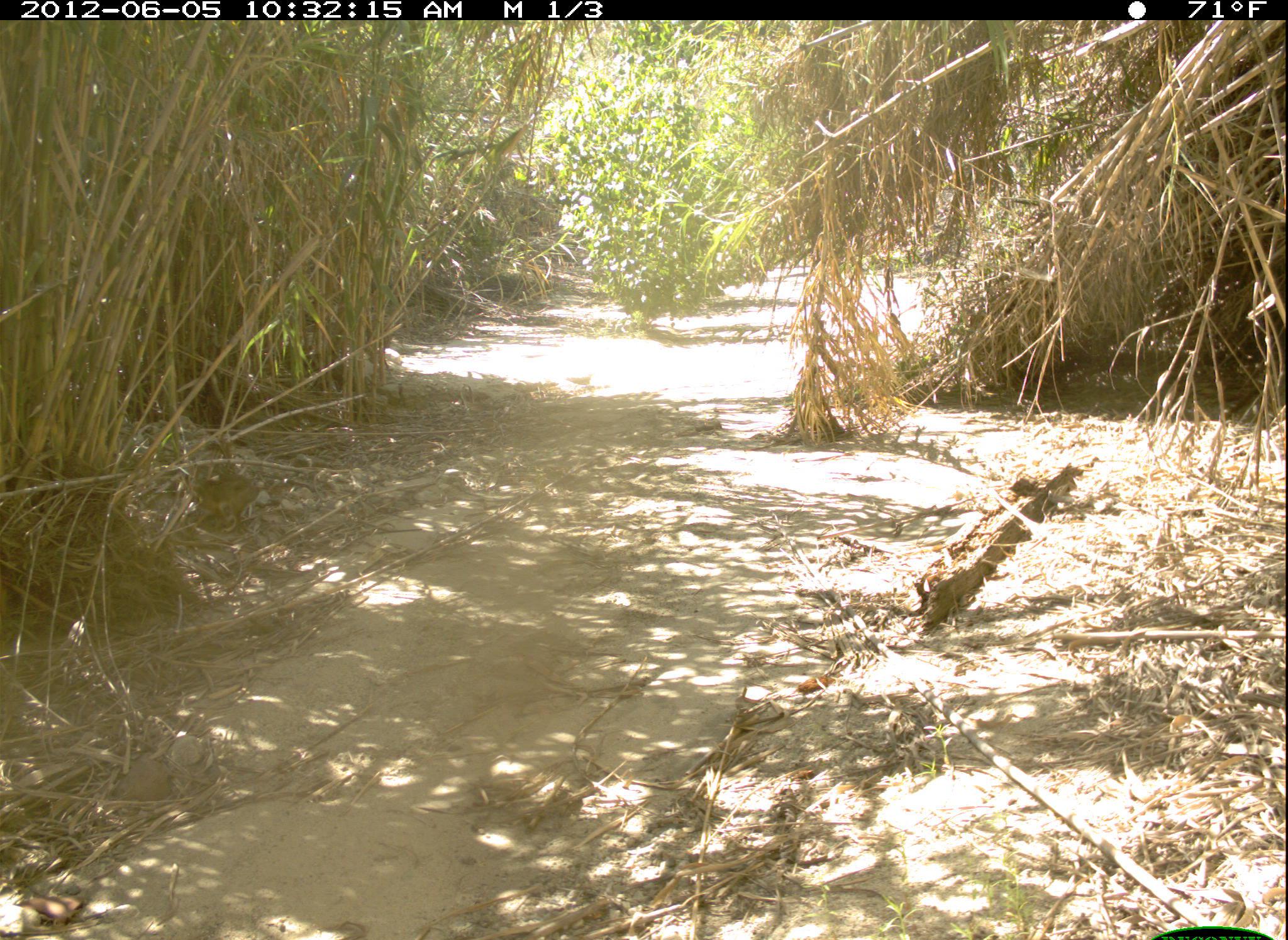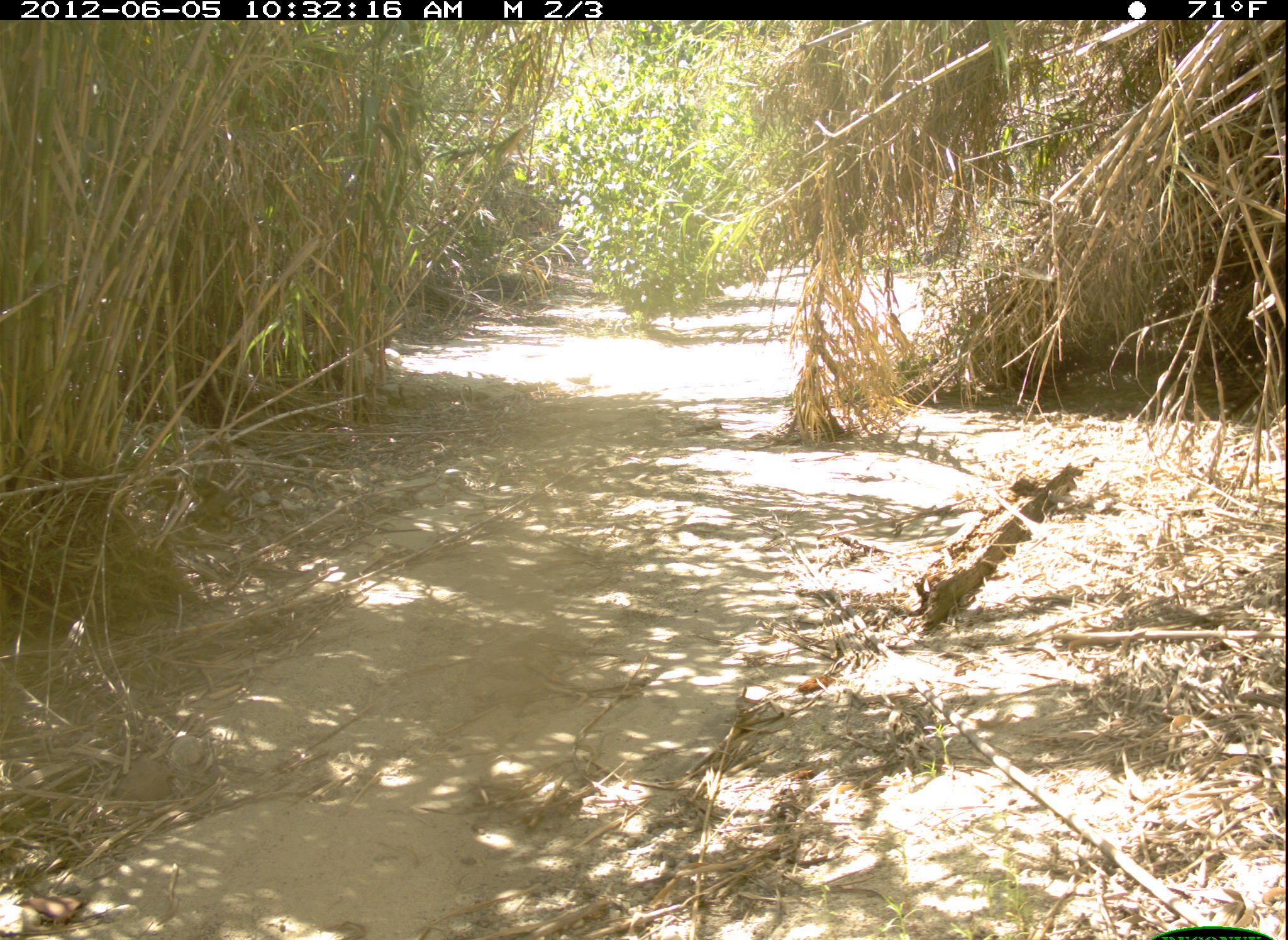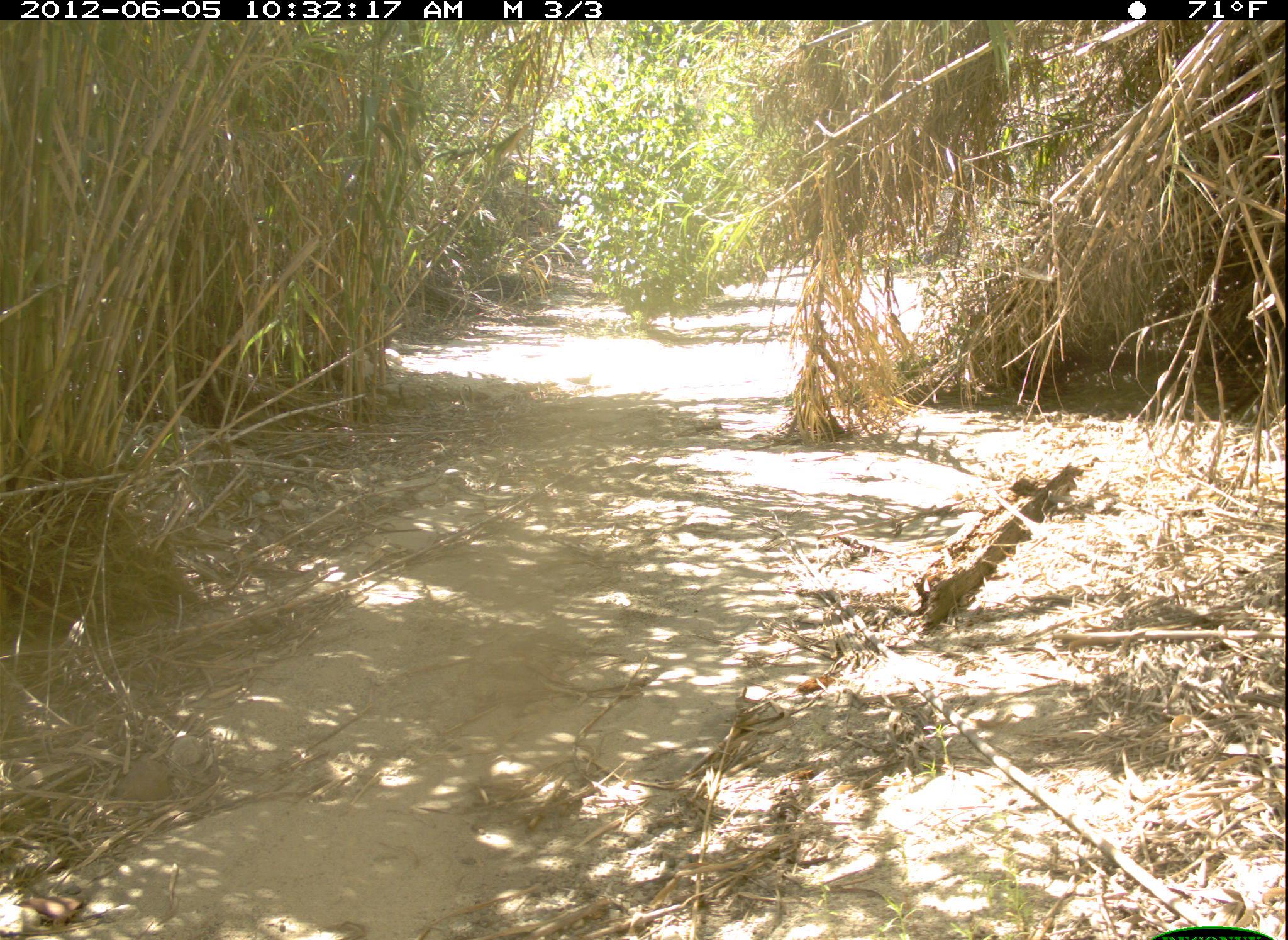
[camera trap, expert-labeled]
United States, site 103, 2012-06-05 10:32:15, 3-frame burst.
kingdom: Animalia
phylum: Chordata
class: Mammalia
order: Lagomorpha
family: Leporidae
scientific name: Leporidae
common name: rabbits and hares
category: rabbit